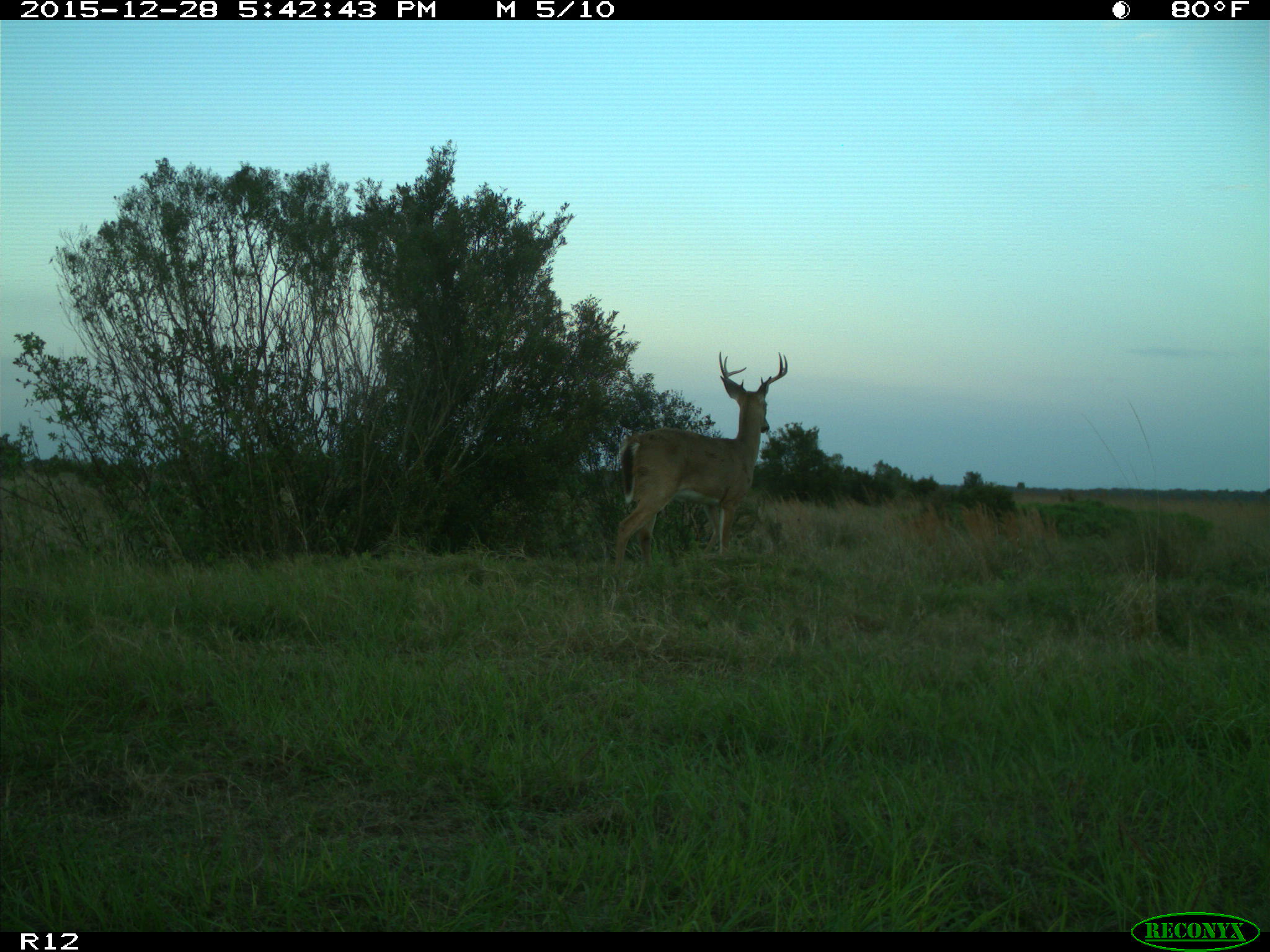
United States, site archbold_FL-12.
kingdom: Animalia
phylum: Chordata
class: Mammalia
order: Artiodactyla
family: Cervidae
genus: Odocoileus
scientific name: Odocoileus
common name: deer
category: unidentified deer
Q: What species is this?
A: Unidentified deer (deer) (Odocoileus).